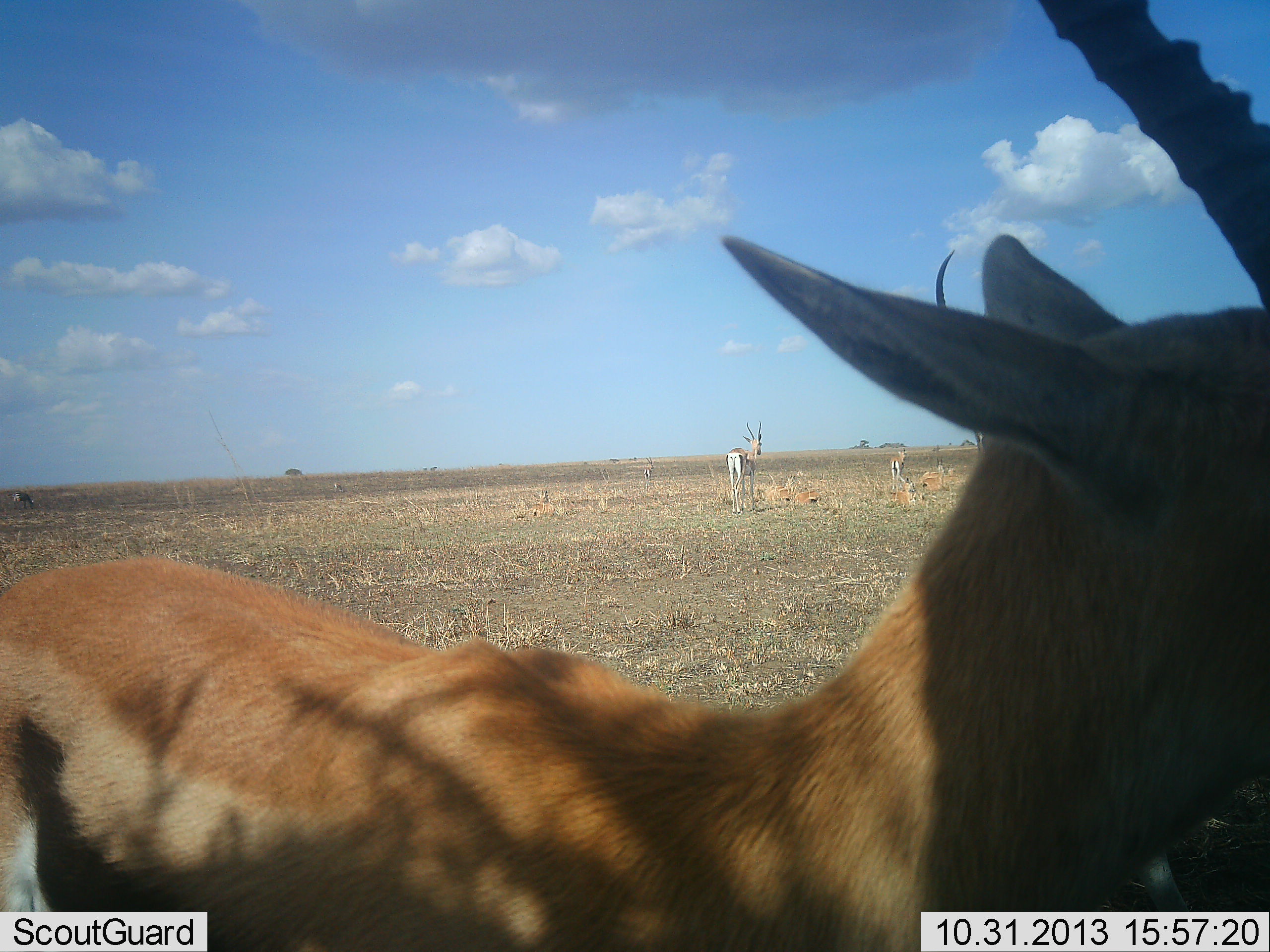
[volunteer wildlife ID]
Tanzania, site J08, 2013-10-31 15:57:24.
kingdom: Animalia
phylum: Chordata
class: Mammalia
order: Artiodactyla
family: Bovidae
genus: Eudorcas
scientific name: Eudorcas thomsonii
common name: thomson's gazelle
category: gazellethomsons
Gazellethomsons (thomson's gazelle) (Eudorcas thomsonii), count 4. Behavior (volunteer vote fractions): standing 93%, resting 7%, moving 11%, interacting 0%. Young present (vote fraction): 4%. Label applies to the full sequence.